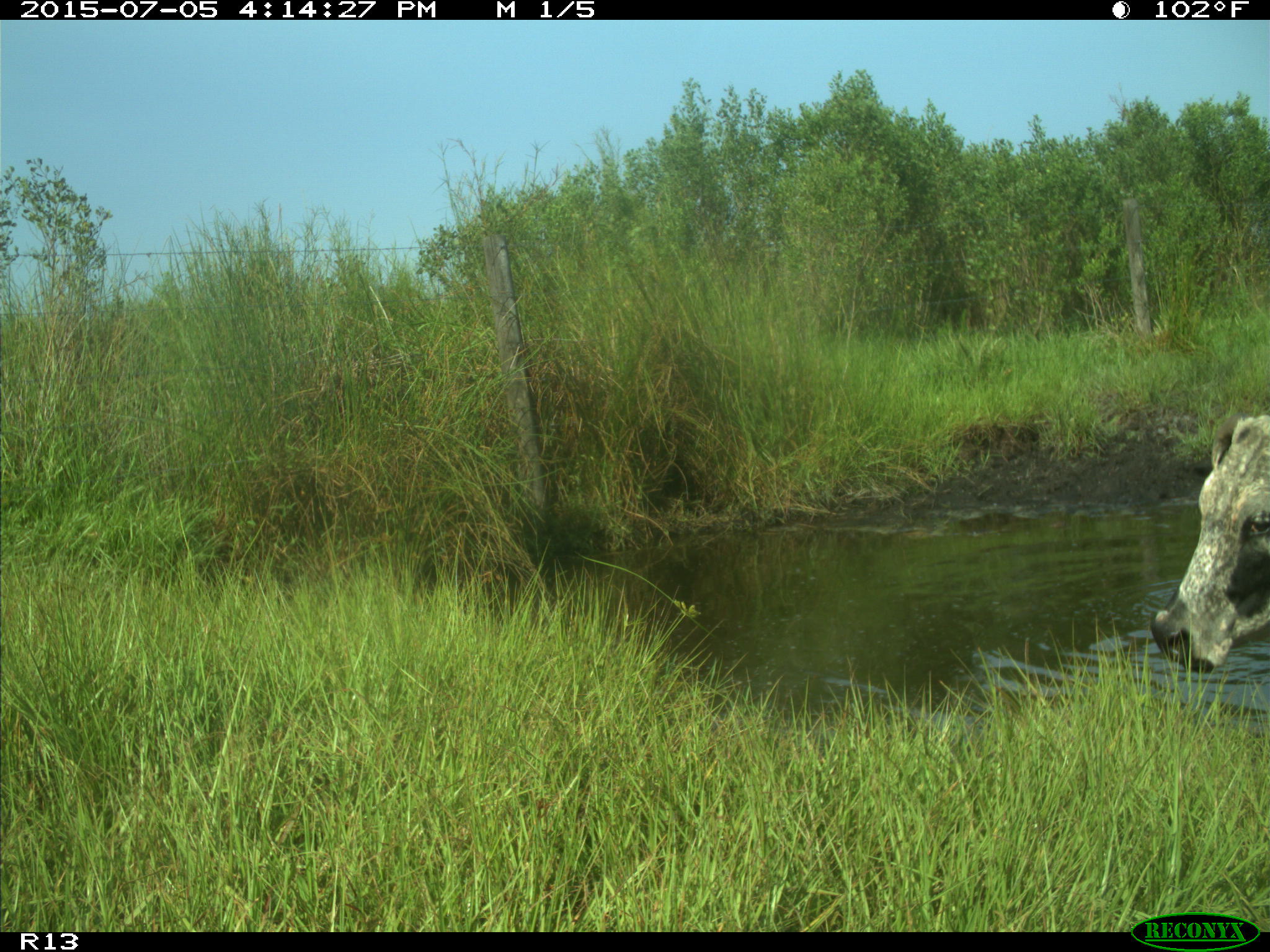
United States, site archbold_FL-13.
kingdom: Animalia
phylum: Chordata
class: Mammalia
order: Artiodactyla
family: Bovidae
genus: Bos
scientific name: Bos taurus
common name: domestic cow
Bos taurus (domestic cow).